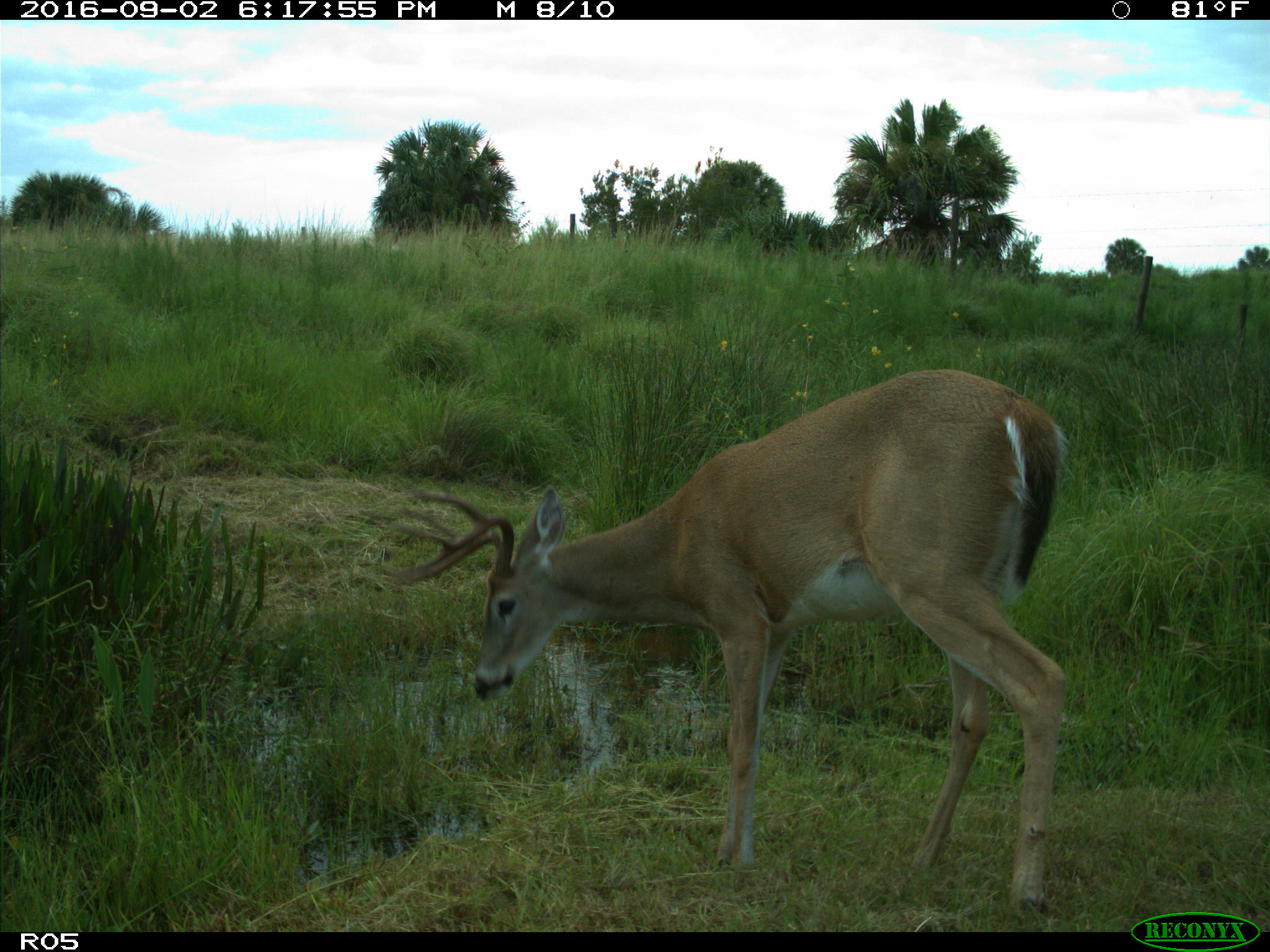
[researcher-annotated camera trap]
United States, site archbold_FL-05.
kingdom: Animalia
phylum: Chordata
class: Mammalia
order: Artiodactyla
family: Cervidae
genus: Odocoileus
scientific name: Odocoileus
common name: deer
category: unidentified deer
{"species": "unidentified deer (deer) (Odocoileus)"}